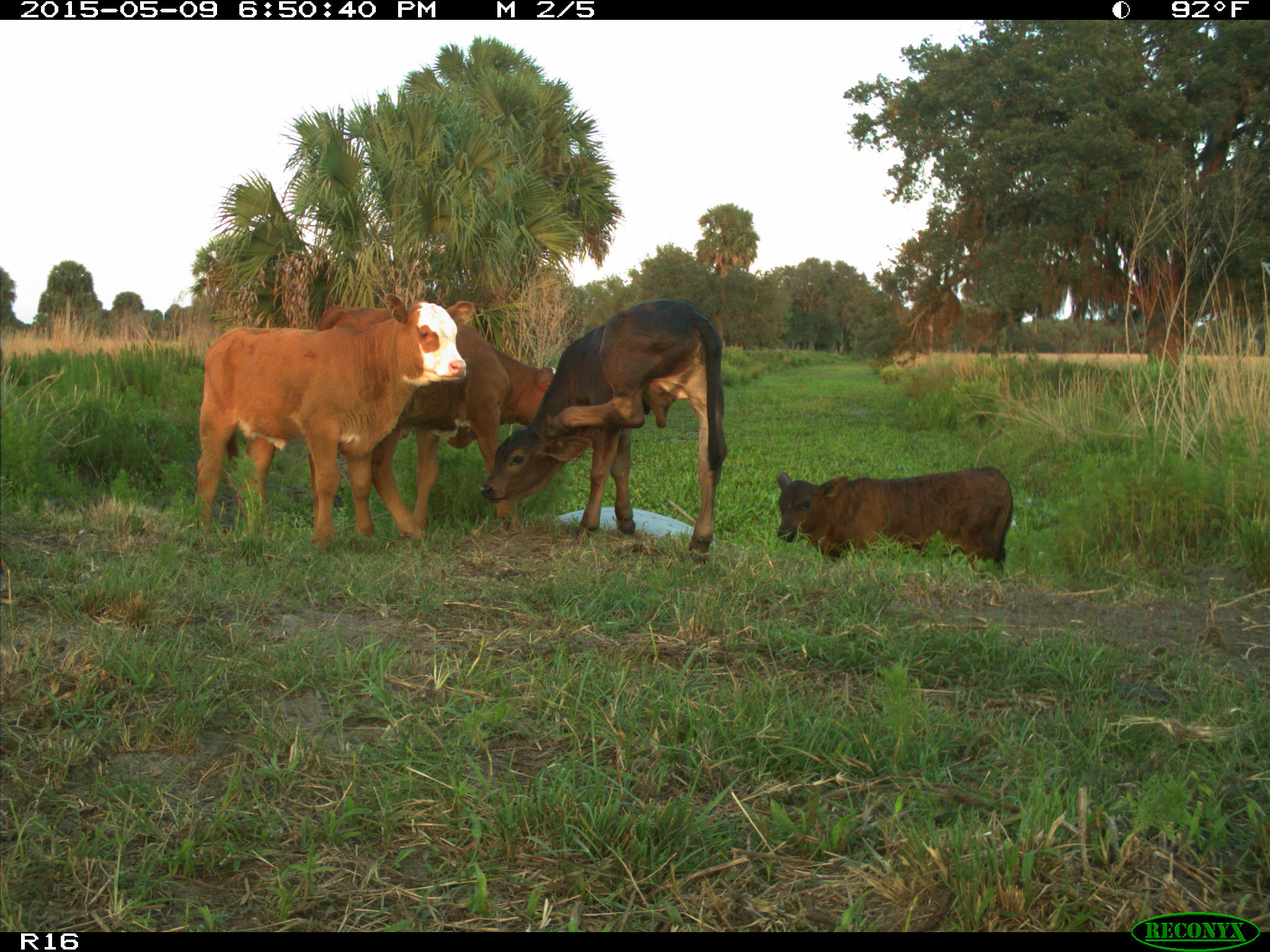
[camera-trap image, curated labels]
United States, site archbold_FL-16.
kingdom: Animalia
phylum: Chordata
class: Mammalia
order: Artiodactyla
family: Bovidae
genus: Bos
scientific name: Bos taurus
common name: domestic cow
Bos taurus (domestic cow).